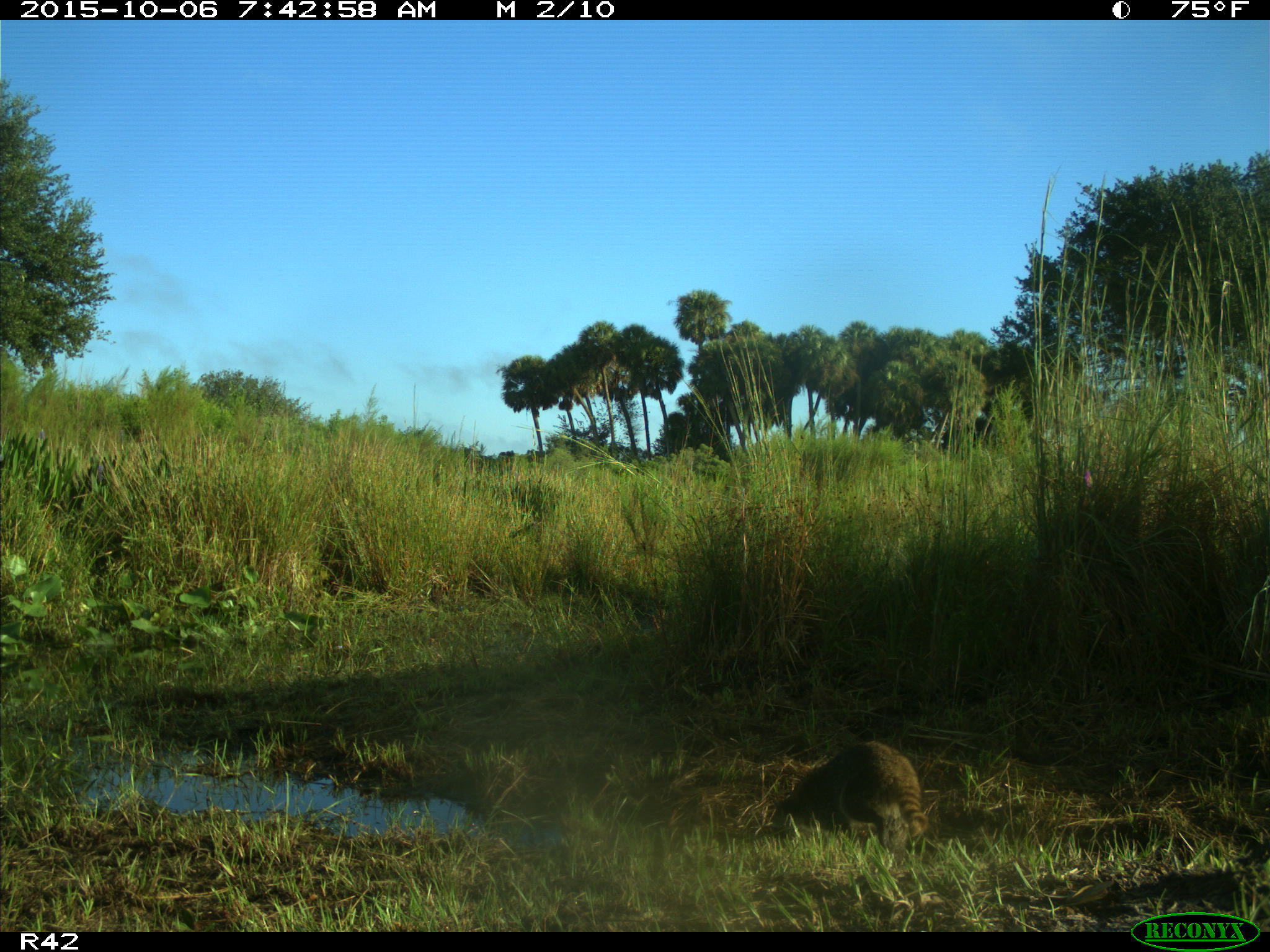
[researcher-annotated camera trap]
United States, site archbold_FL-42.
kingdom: Animalia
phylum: Chordata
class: Mammalia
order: Carnivora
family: Procyonidae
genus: Procyon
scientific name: Procyon lotor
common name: common raccoon